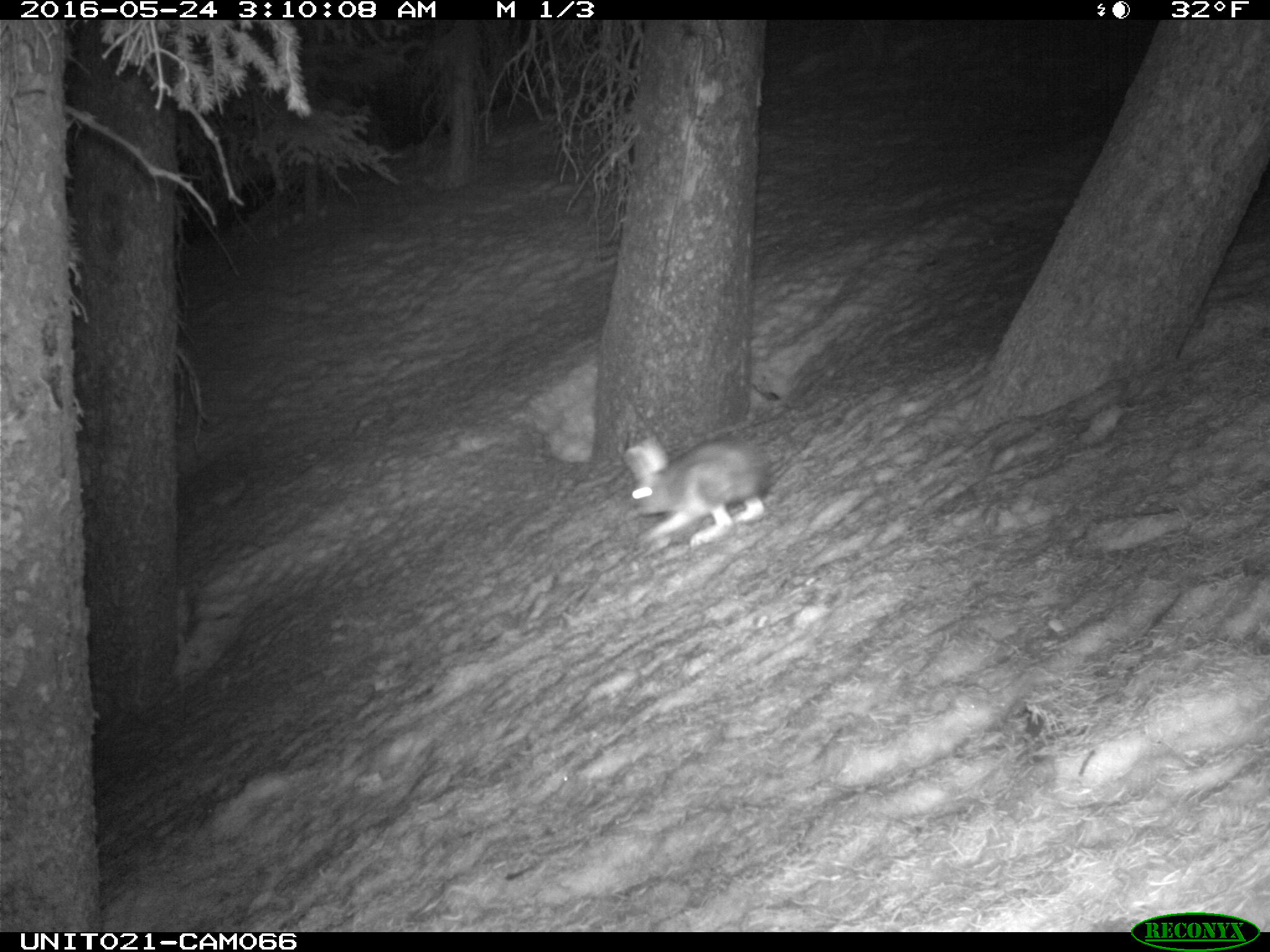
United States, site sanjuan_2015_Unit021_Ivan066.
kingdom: Animalia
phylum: Chordata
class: Mammalia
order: Lagomorpha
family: Leporidae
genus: Lepus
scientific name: Lepus americanus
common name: snowshoe hare